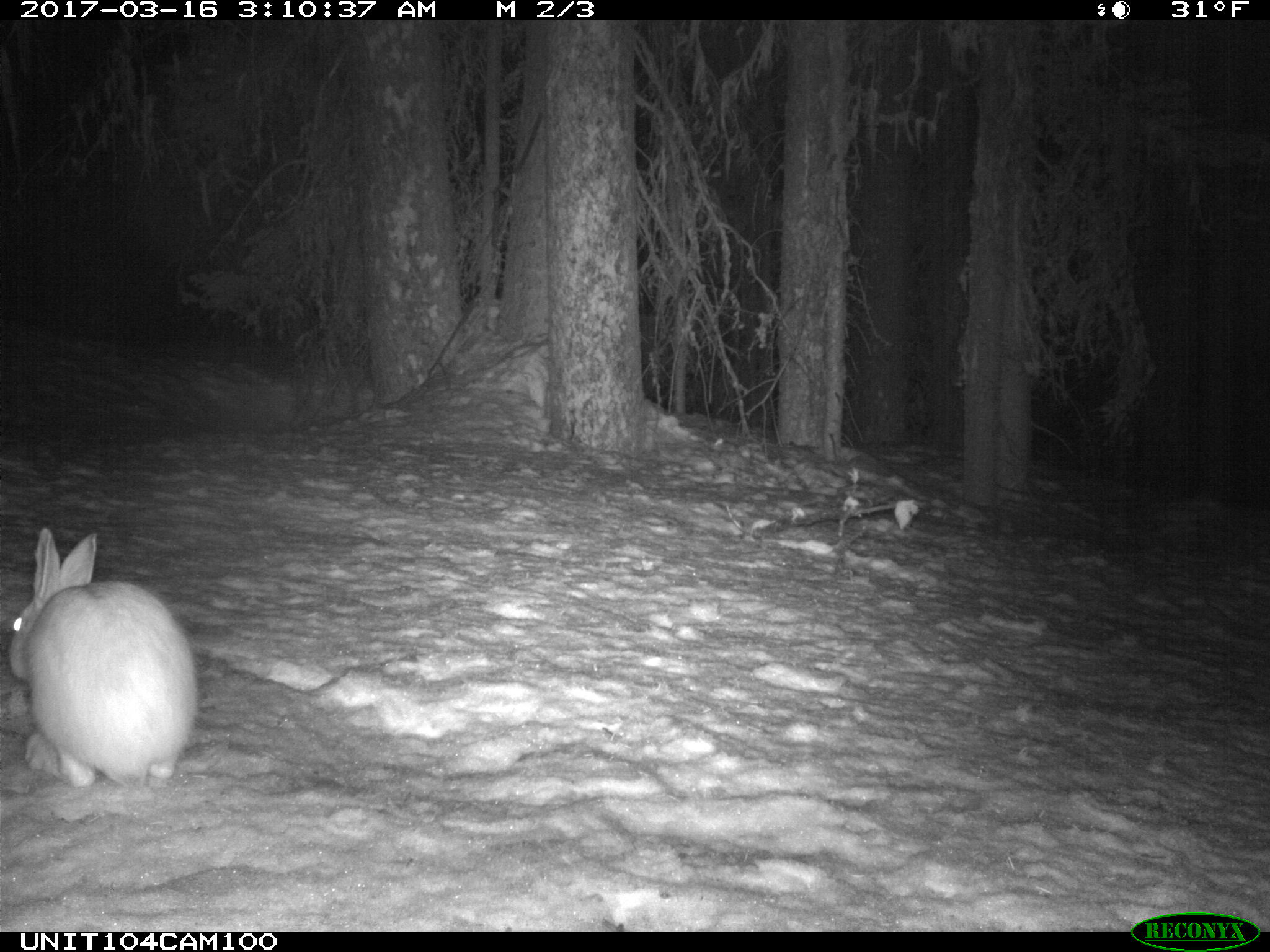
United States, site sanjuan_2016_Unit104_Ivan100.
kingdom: Animalia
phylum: Chordata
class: Mammalia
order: Lagomorpha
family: Leporidae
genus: Lepus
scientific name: Lepus americanus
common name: snowshoe hare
Lepus americanus (snowshoe hare).